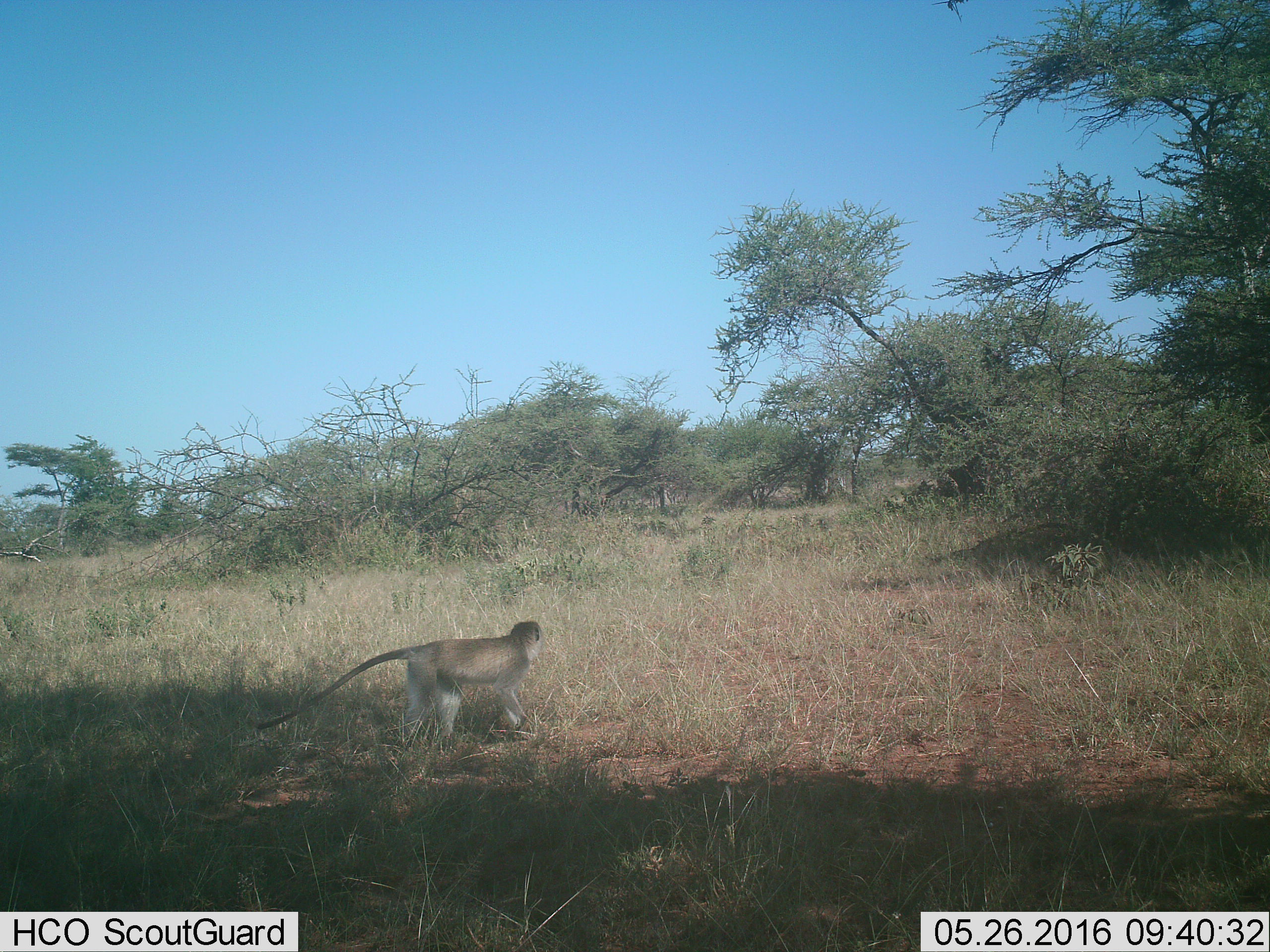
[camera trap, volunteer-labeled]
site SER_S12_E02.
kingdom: Animalia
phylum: Chordata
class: Mammalia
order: Primates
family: Cercopithecidae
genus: Chlorocebus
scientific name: Chlorocebus pygerythrus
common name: vervet monkey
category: monkeyvervet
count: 1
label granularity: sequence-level